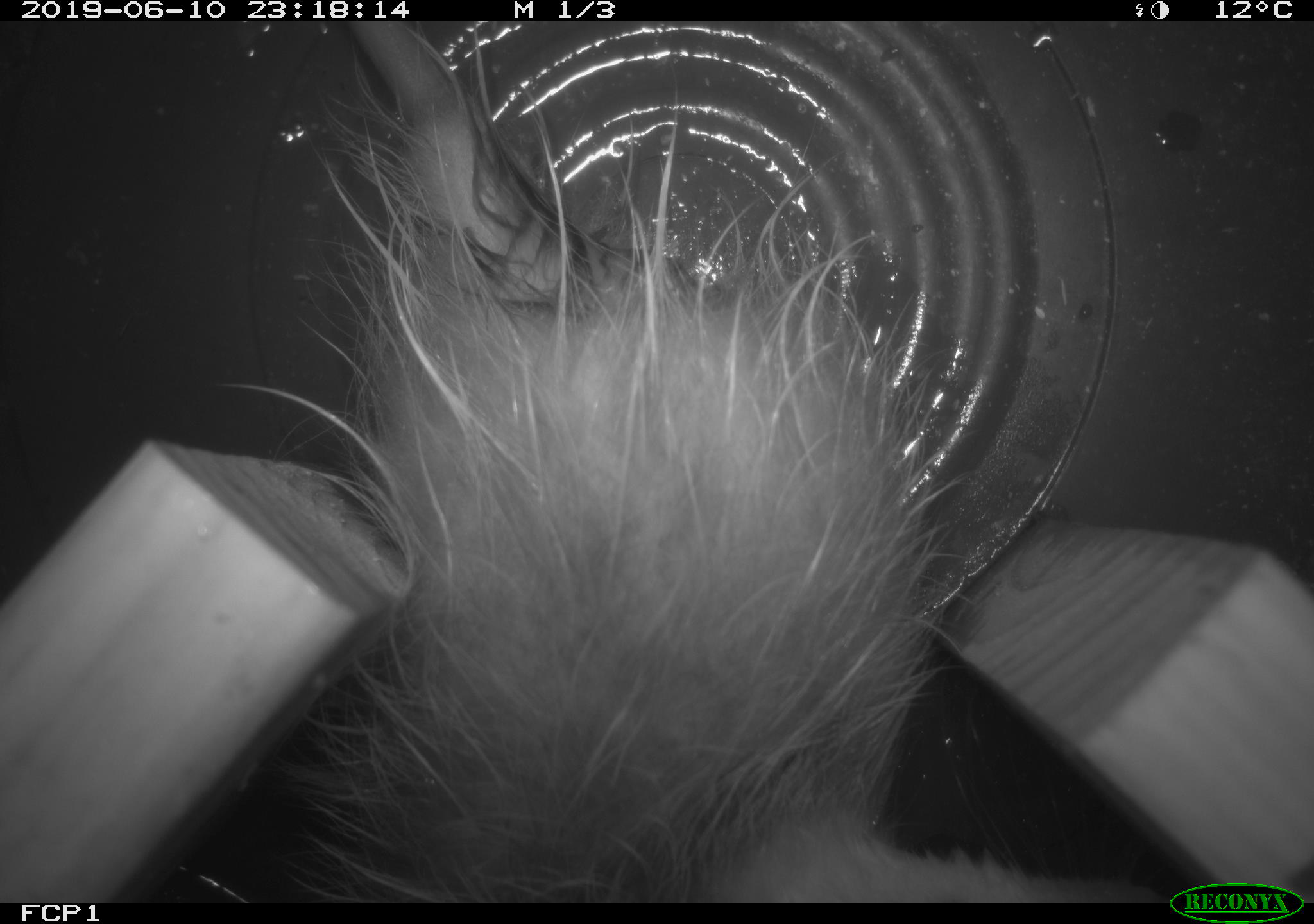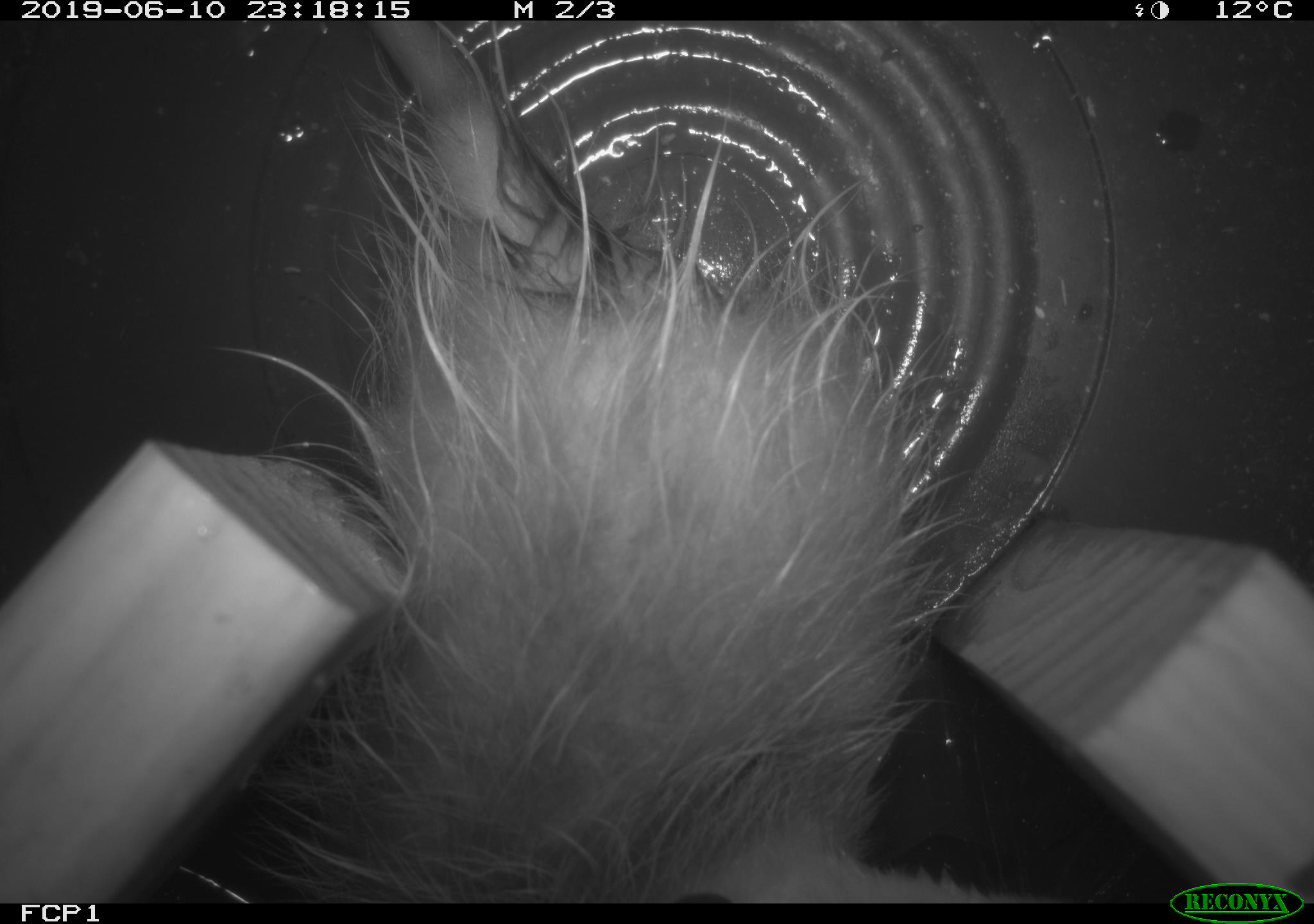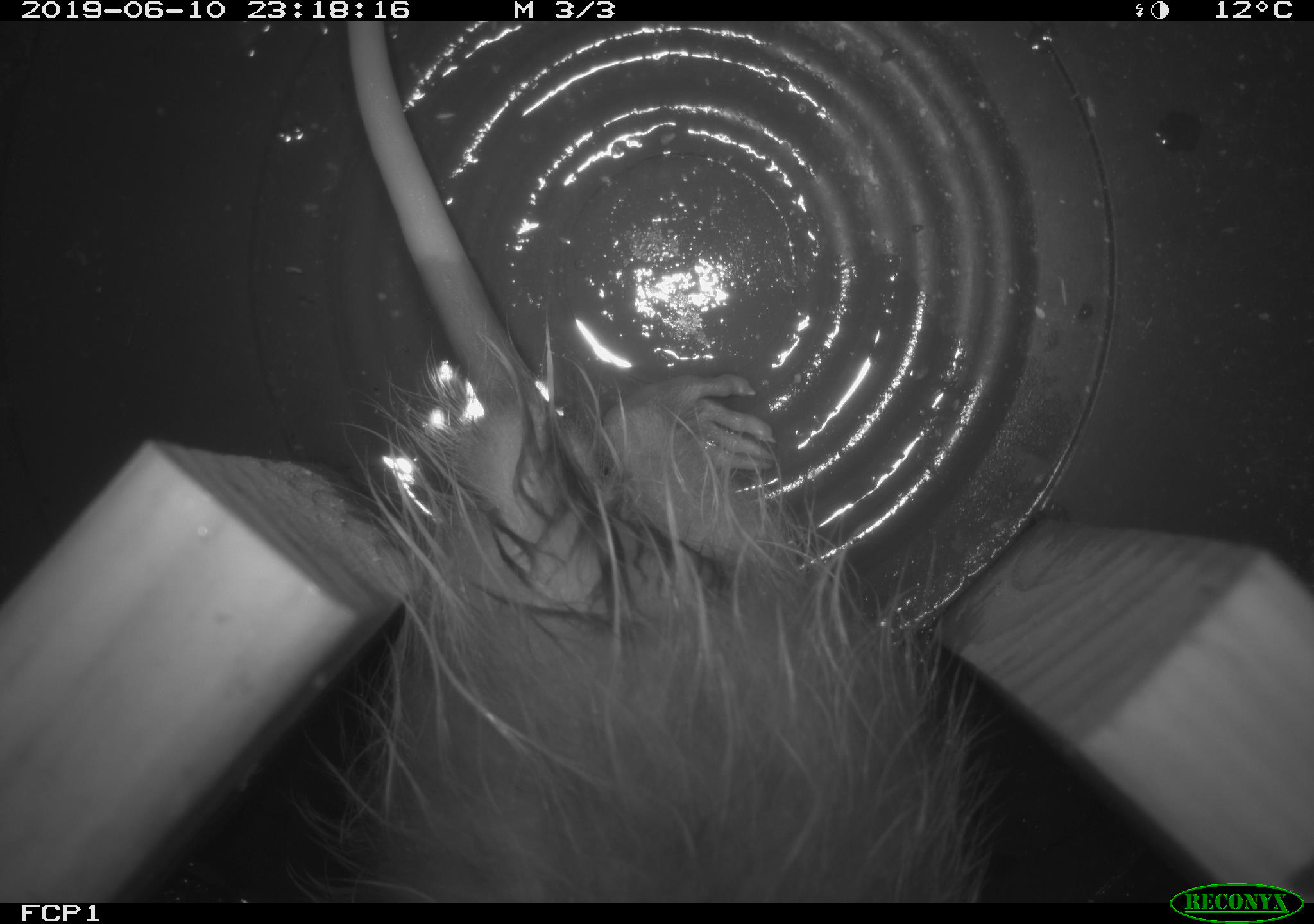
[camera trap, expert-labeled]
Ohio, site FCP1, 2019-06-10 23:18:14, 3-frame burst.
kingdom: Animalia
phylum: Chordata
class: Mammalia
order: Didelphimorphia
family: Didelphidae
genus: Didelphis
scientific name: Didelphis virginiana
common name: virginia opossum